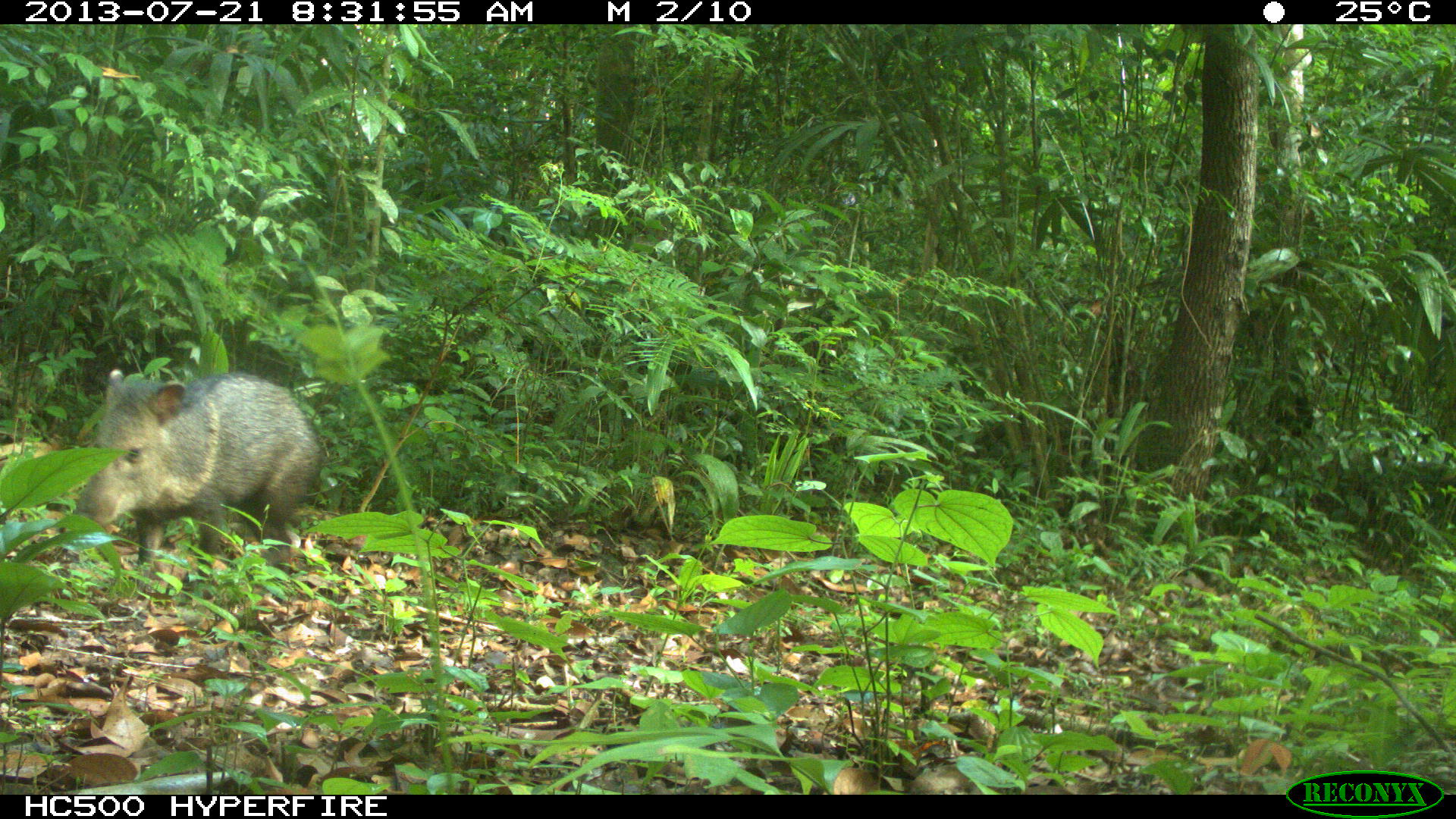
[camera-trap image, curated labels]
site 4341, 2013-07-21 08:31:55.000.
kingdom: Animalia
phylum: Chordata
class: Mammalia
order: Artiodactyla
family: Tayassuidae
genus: Pecari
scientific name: Pecari tajacu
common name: collared peccary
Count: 1.